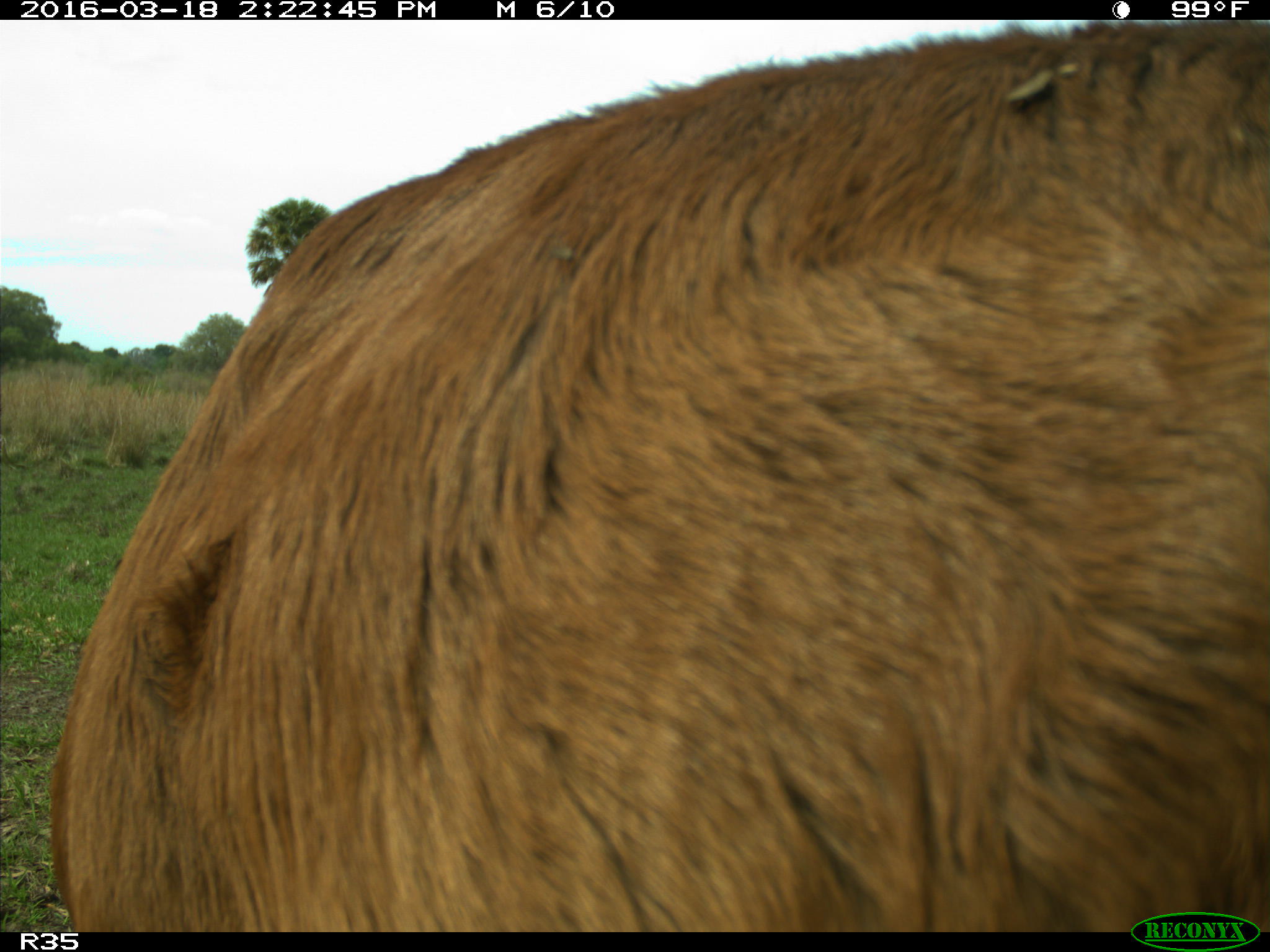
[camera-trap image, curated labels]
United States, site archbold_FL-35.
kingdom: Animalia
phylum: Chordata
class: Mammalia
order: Artiodactyla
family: Bovidae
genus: Bos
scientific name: Bos taurus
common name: domestic cow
Bos taurus (domestic cow).